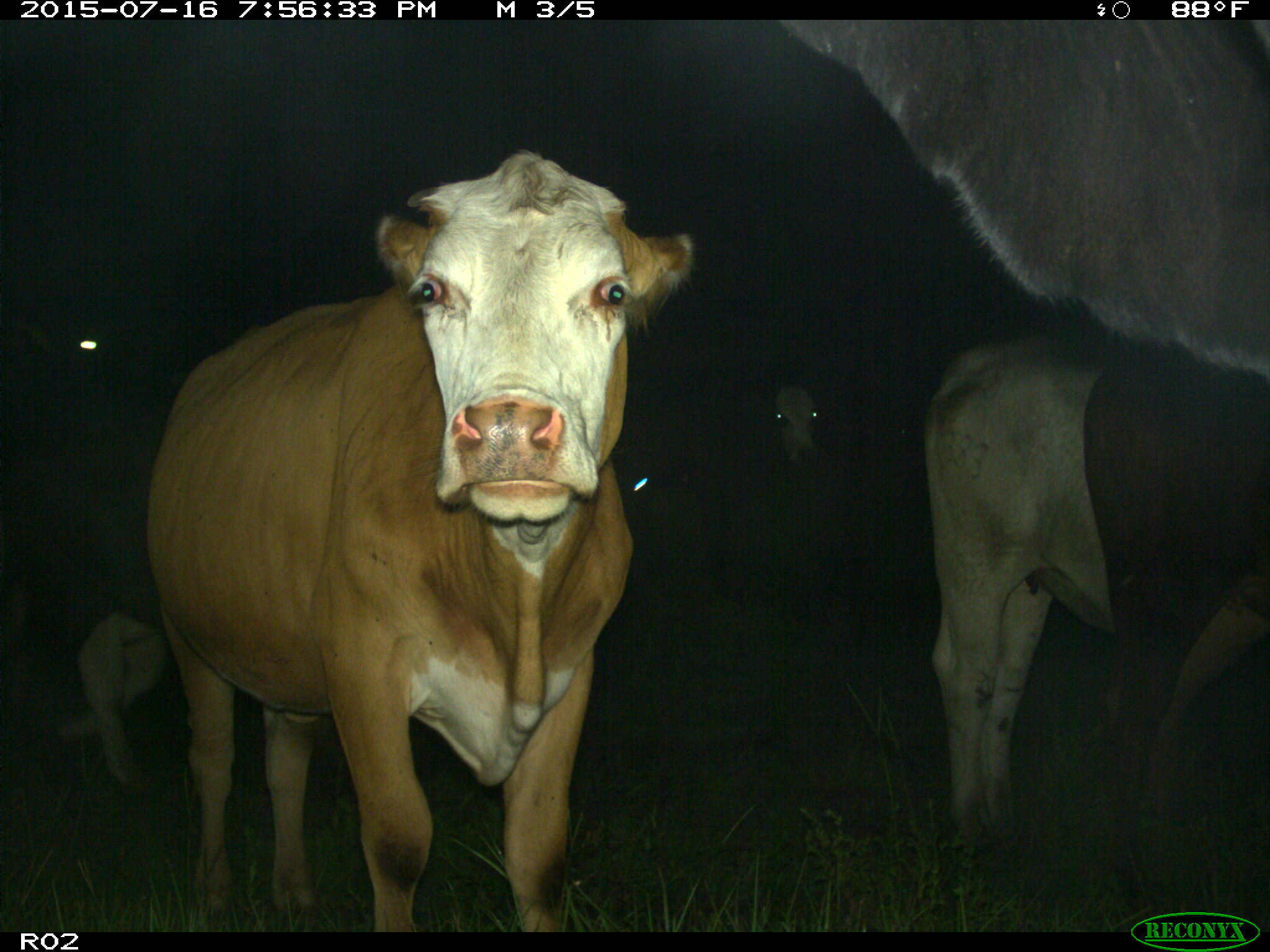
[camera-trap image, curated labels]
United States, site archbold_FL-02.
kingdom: Animalia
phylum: Chordata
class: Mammalia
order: Artiodactyla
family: Bovidae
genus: Bos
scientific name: Bos taurus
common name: domestic cow